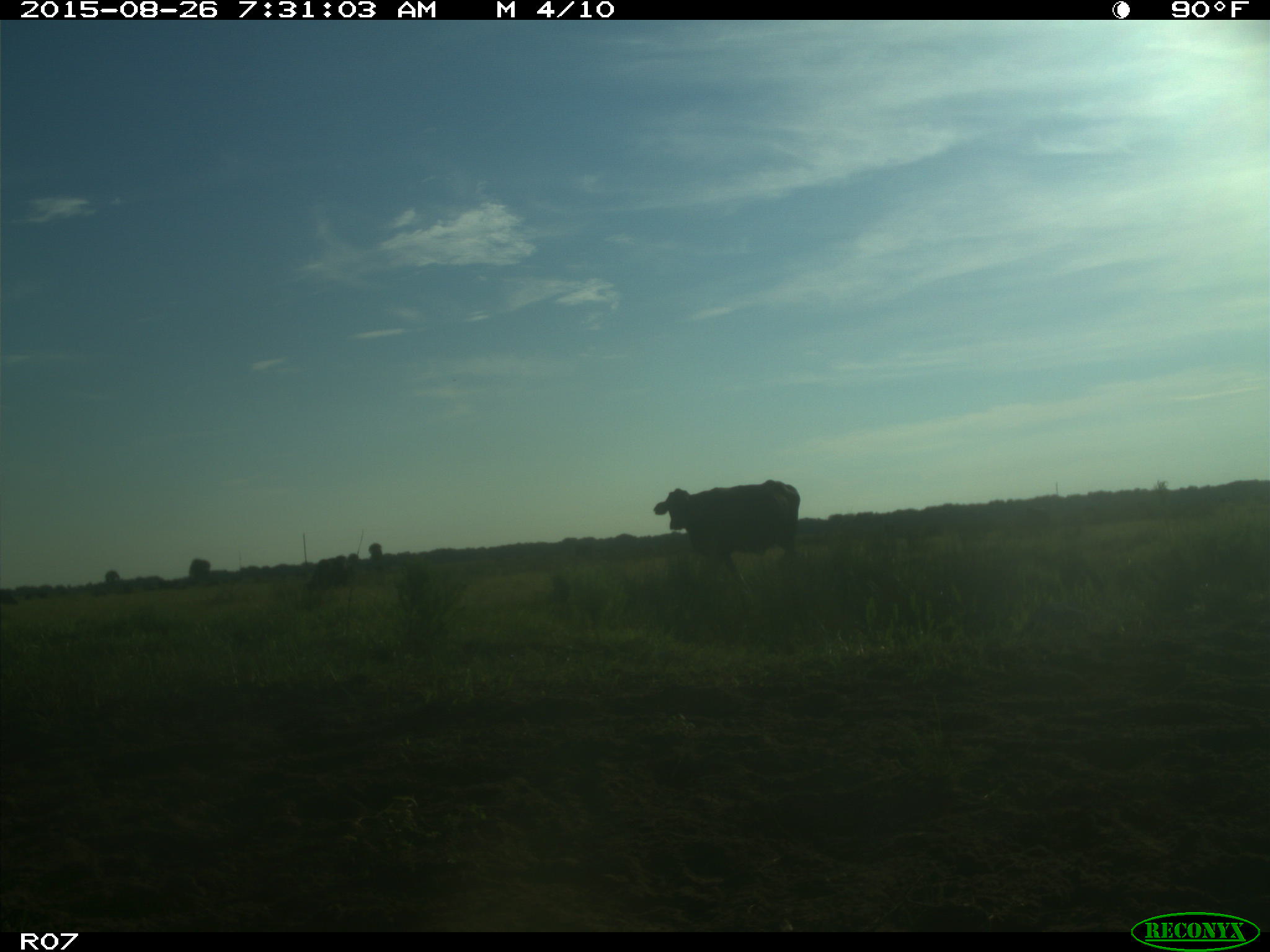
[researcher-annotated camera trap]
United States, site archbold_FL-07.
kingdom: Animalia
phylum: Chordata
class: Mammalia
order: Artiodactyla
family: Bovidae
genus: Bos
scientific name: Bos taurus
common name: domestic cow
Bos taurus (domestic cow).